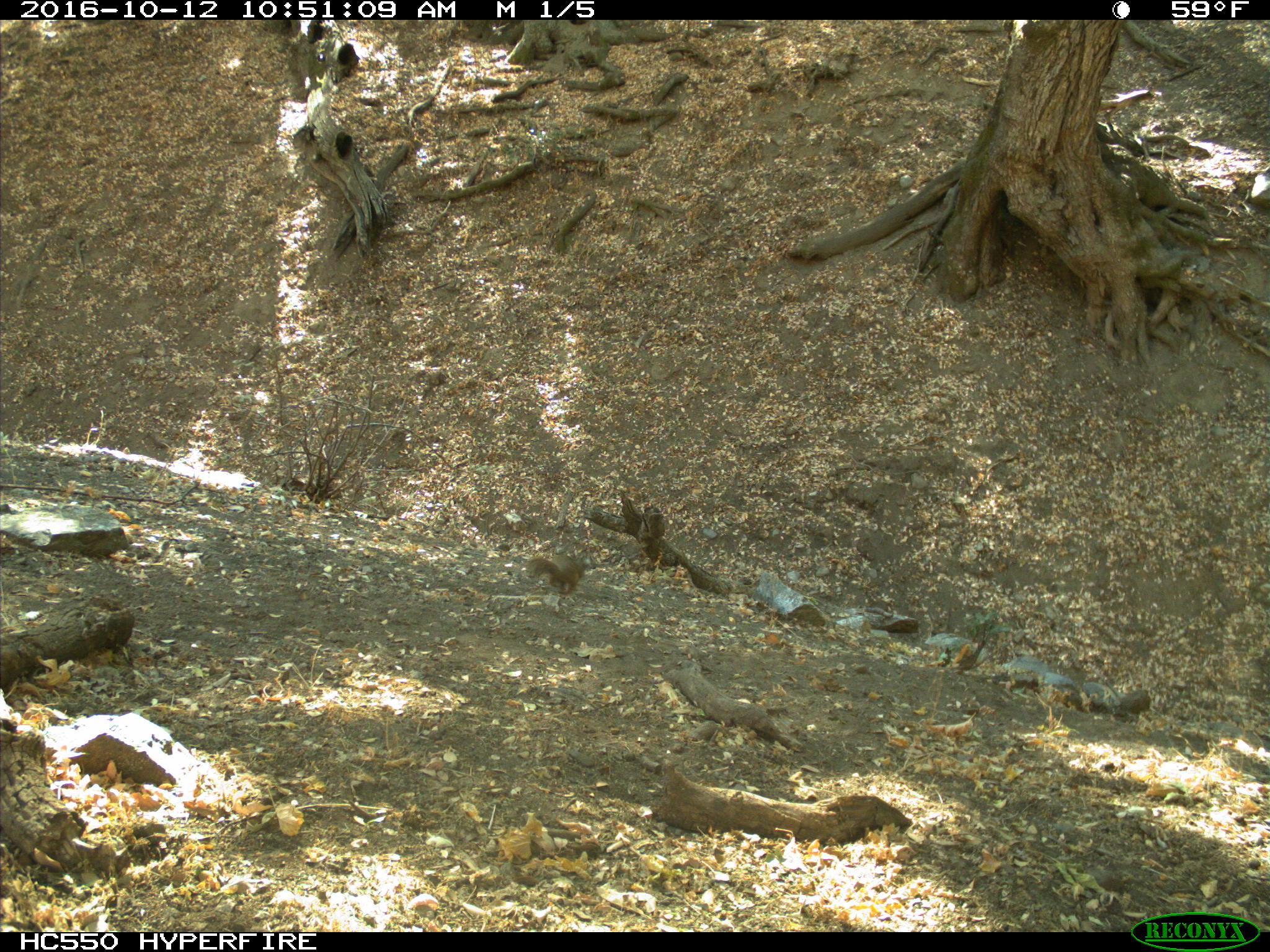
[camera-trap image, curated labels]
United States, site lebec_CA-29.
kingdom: Animalia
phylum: Chordata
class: Mammalia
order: Rodentia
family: Sciuridae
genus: Otospermophilus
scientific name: Otospermophilus beecheyi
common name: california ground squirrel